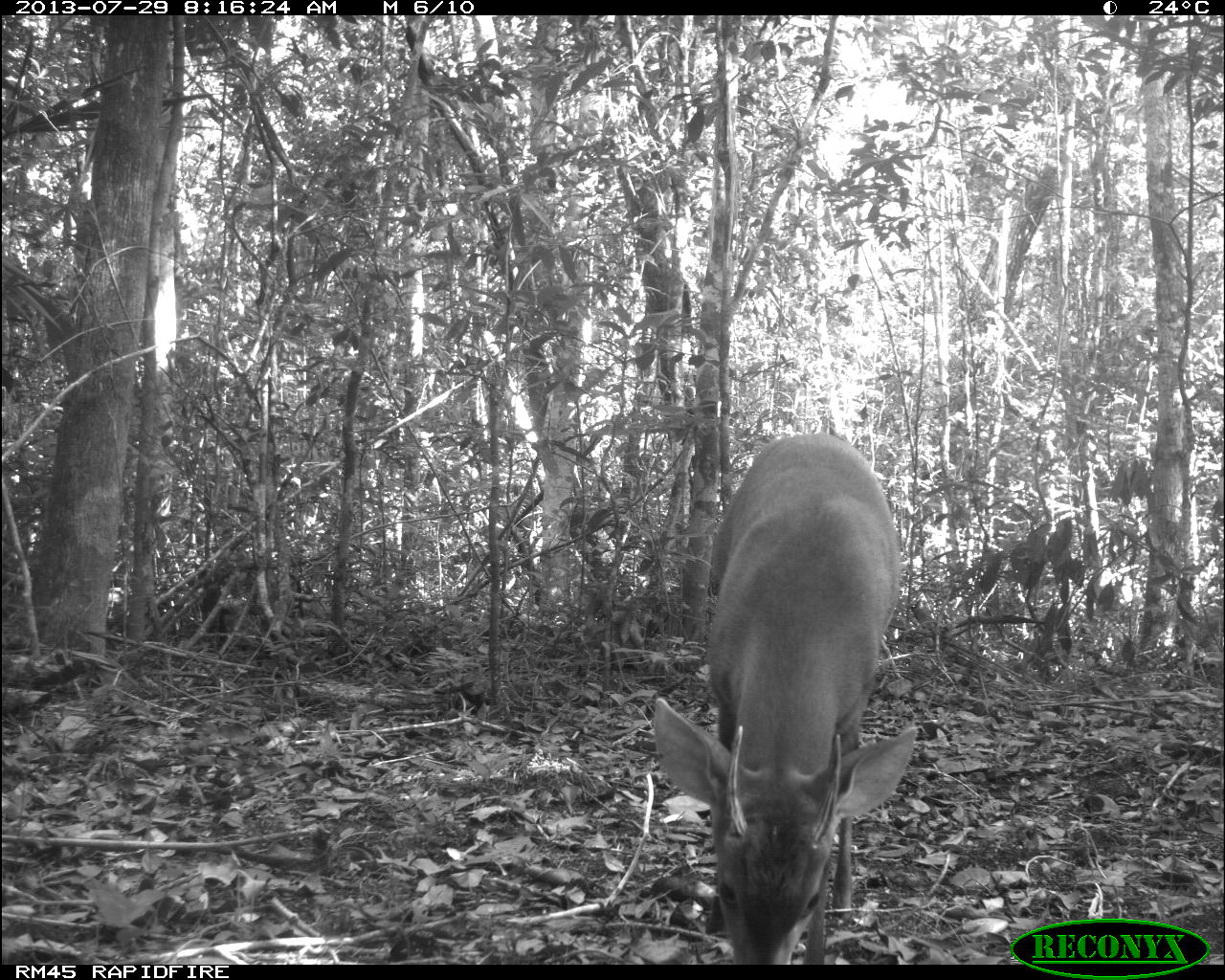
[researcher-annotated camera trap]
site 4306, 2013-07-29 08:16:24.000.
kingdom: Animalia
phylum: Chordata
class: Mammalia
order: Artiodactyla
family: Cervidae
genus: Mazama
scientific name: Mazama temama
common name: central american red brocket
Mazama temama (central american red brocket), count 1, sex male.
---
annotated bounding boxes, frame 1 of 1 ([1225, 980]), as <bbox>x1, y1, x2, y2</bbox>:
mazama temama: <bbox>651, 430, 918, 964</bbox>